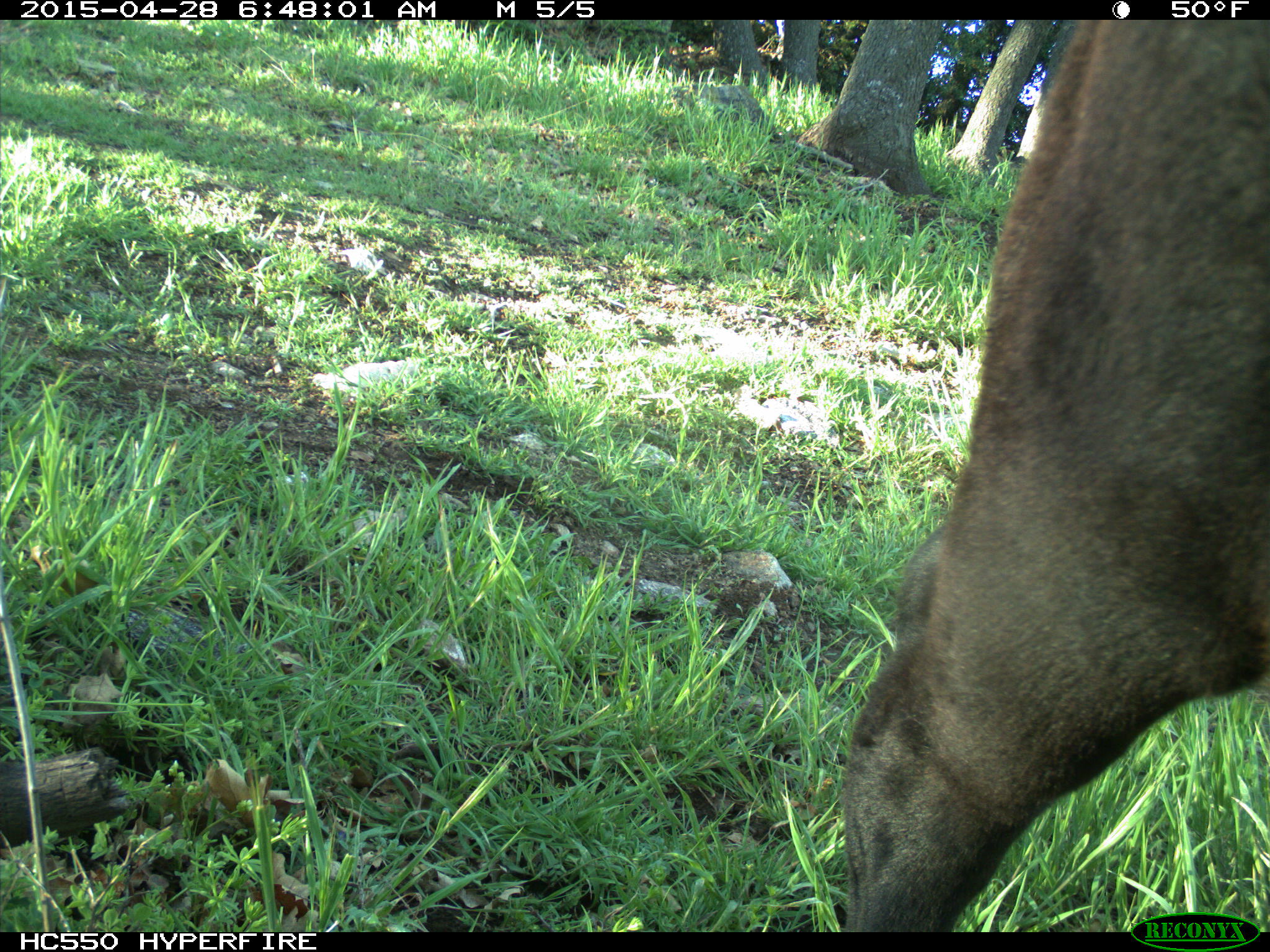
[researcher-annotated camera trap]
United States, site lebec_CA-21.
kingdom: Animalia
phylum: Chordata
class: Mammalia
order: Artiodactyla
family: Bovidae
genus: Bos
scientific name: Bos taurus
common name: domestic cow